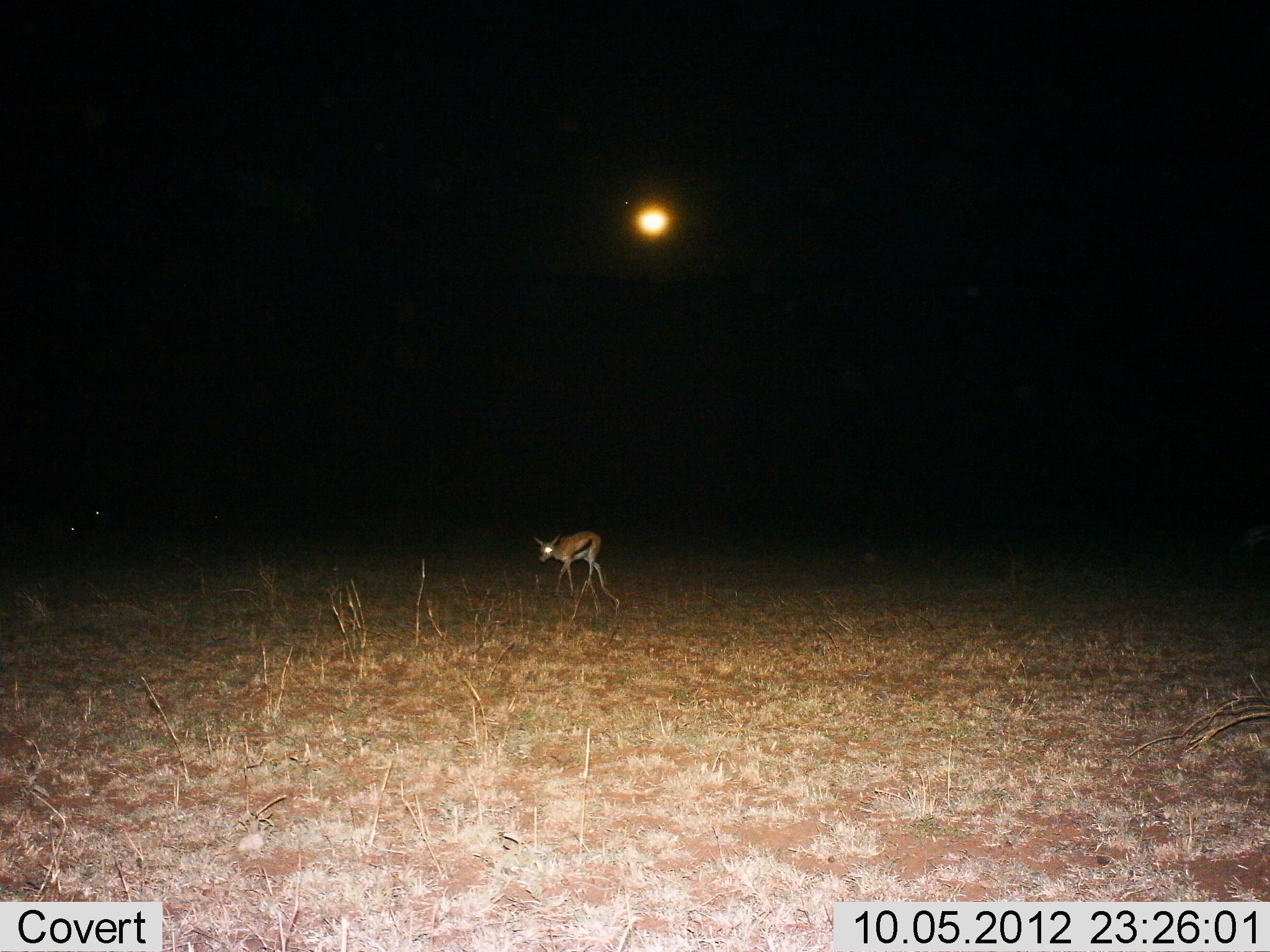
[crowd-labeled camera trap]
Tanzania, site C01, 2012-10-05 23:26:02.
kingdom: Animalia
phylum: Chordata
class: Mammalia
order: Artiodactyla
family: Bovidae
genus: Eudorcas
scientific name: Eudorcas thomsonii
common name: thomson's gazelle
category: gazellethomsons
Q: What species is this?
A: Gazellethomsons (thomson's gazelle) (Eudorcas thomsonii).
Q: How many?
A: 1.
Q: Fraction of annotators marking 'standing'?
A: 20%.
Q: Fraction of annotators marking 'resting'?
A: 0%.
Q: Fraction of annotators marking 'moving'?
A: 80%.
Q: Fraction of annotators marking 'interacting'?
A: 0%.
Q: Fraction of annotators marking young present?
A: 10%.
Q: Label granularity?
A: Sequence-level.